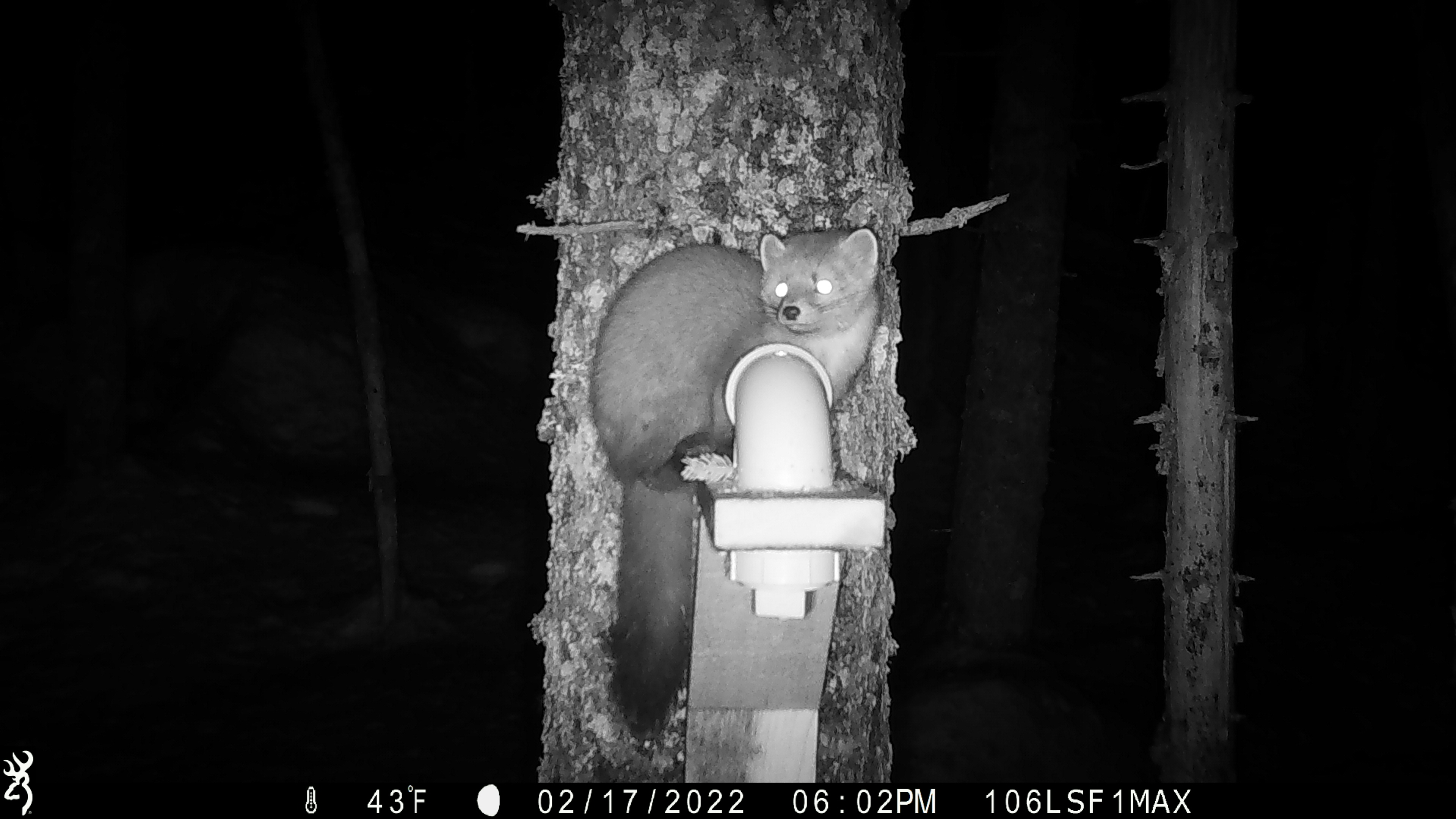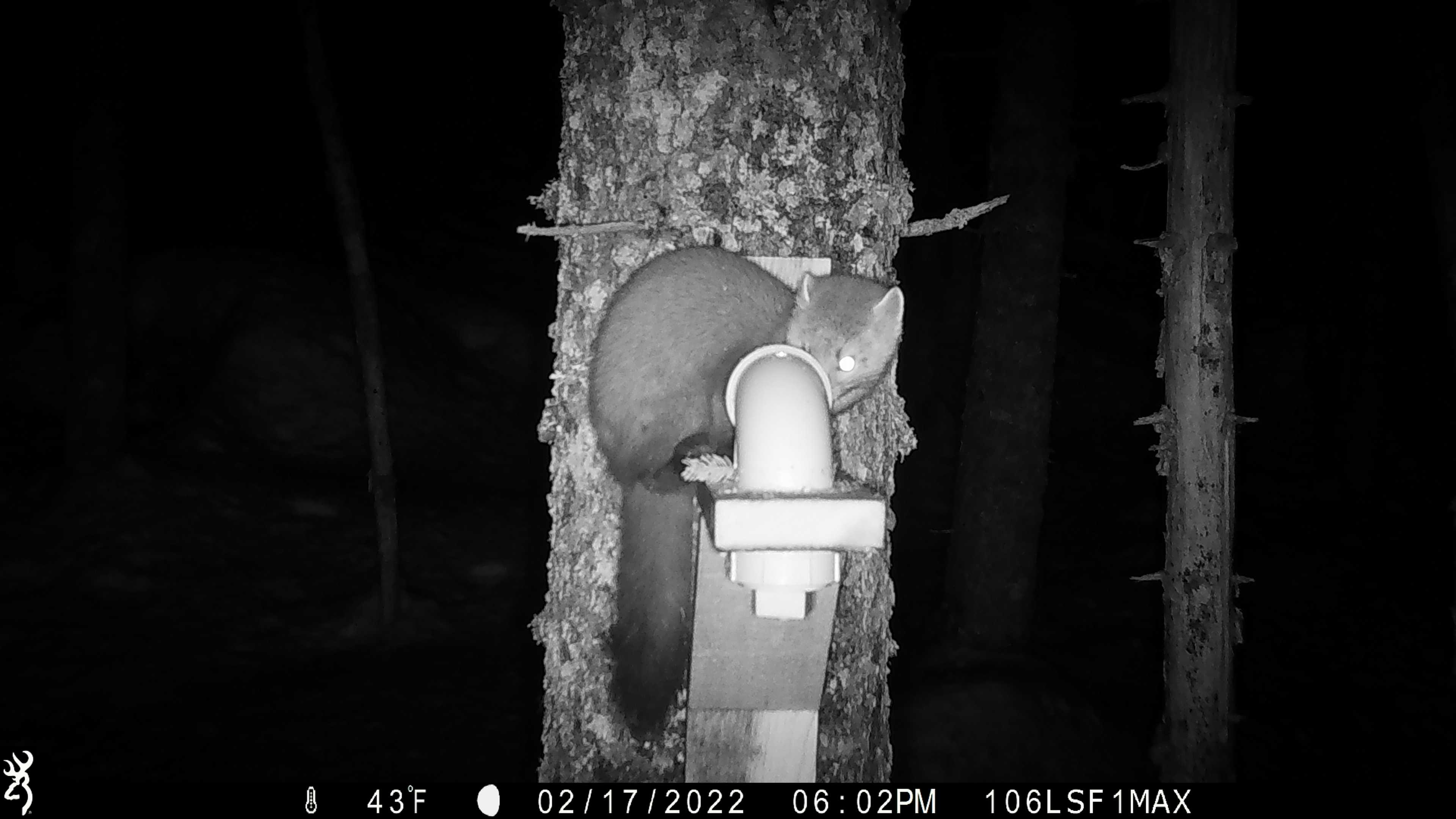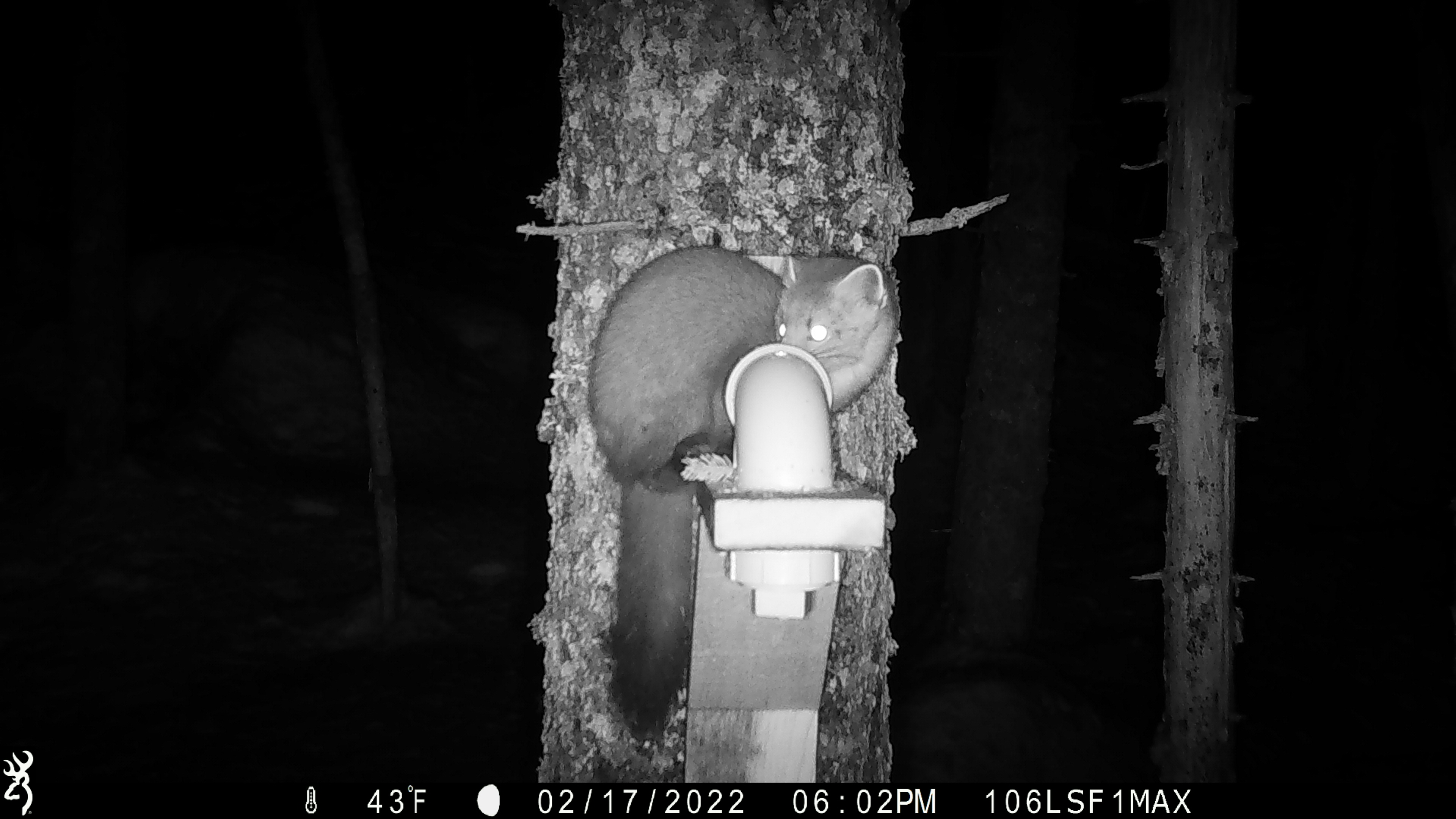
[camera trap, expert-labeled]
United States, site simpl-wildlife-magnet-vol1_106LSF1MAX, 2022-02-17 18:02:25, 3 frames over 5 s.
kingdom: Animalia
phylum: Chordata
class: Mammalia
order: Carnivora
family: Mustelidae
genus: Martes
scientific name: Martes americana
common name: american marten